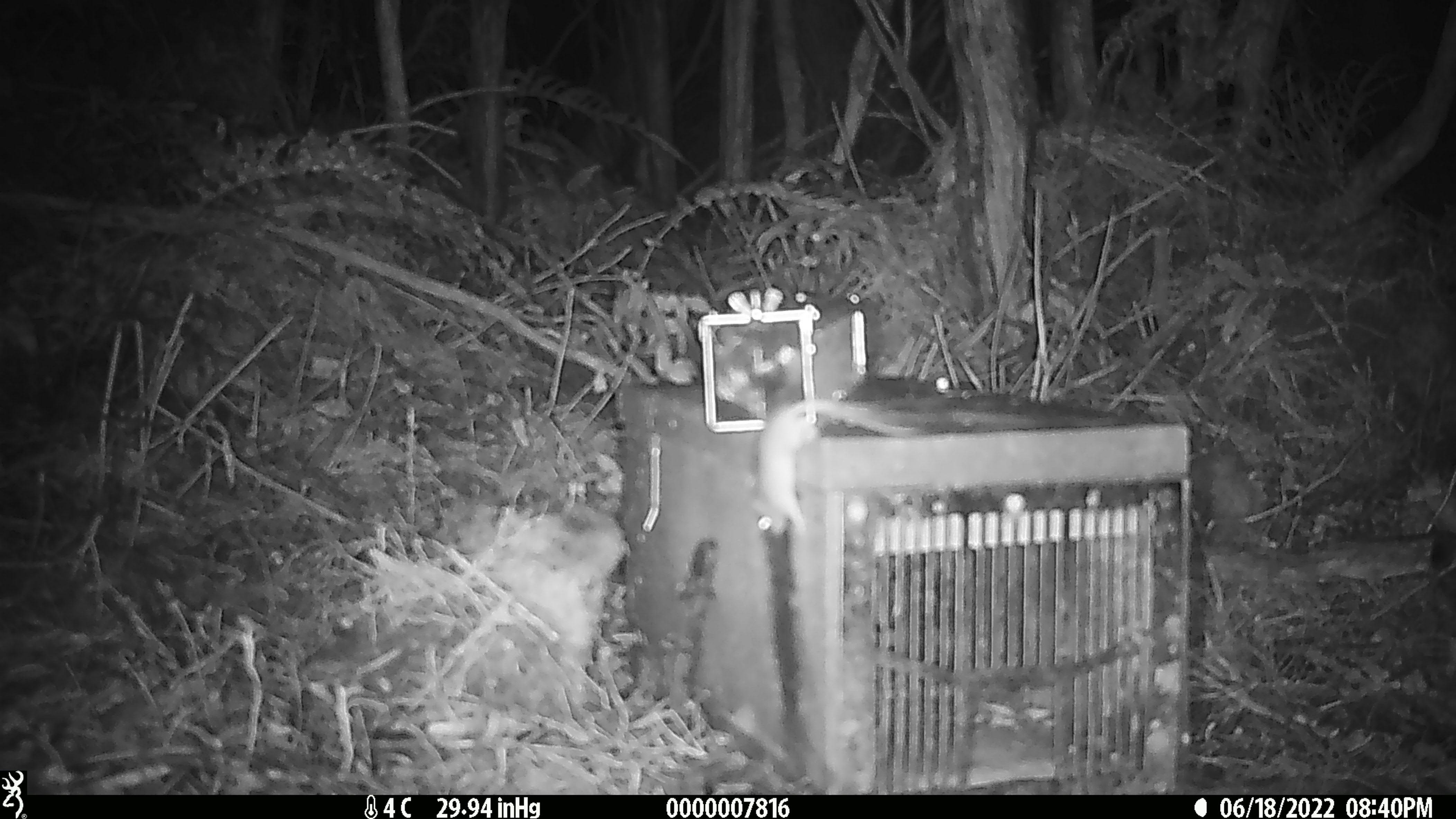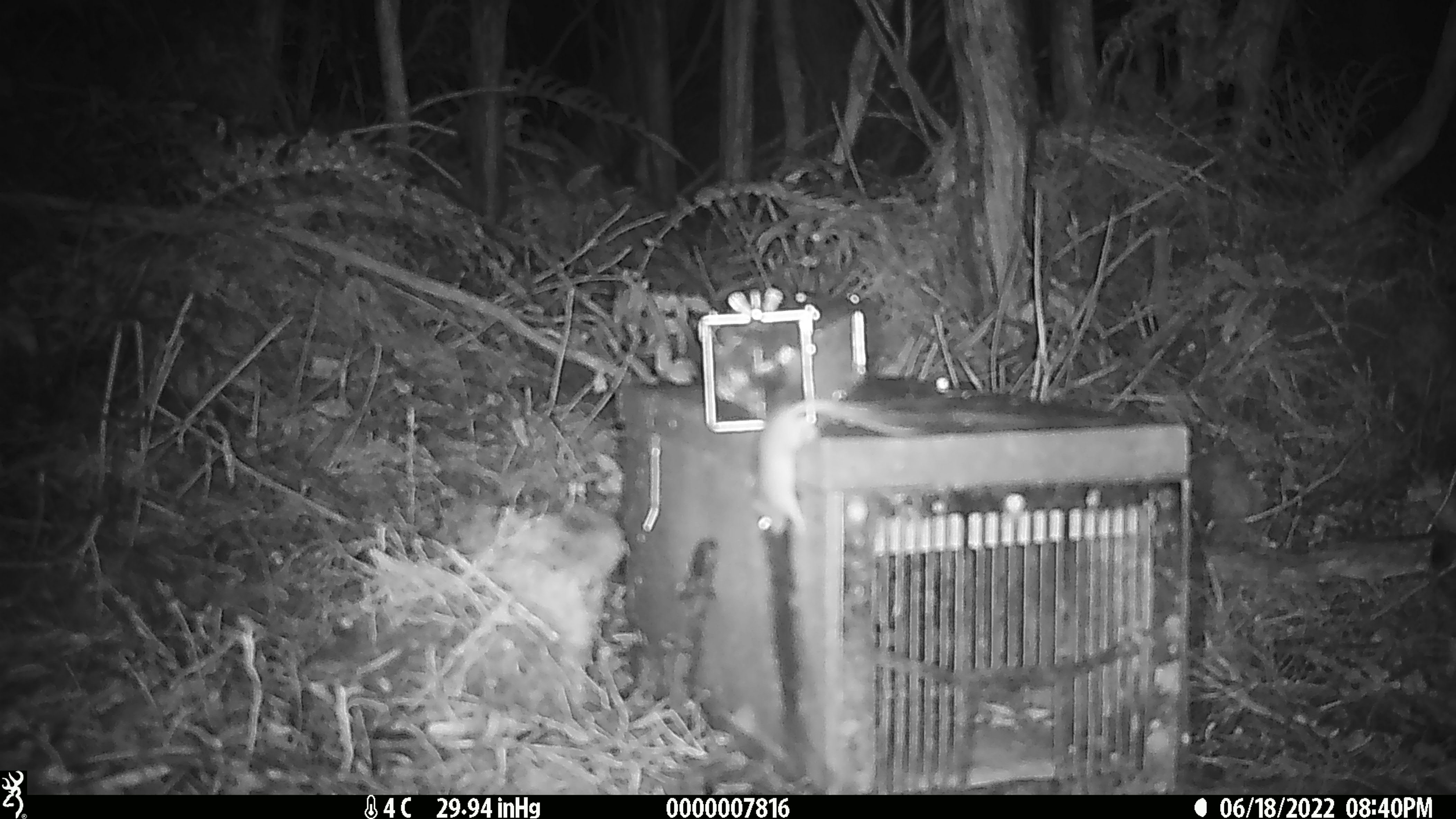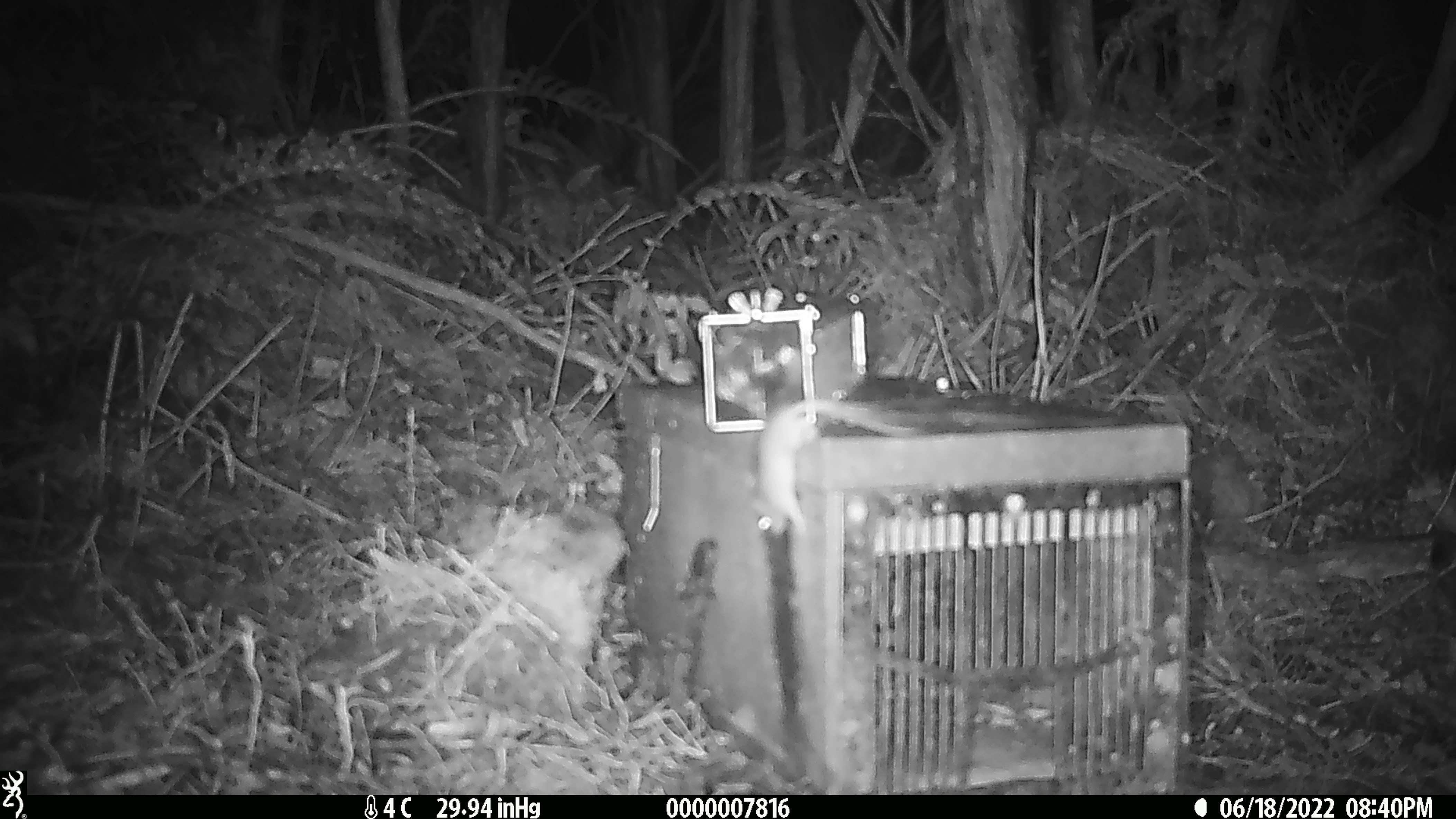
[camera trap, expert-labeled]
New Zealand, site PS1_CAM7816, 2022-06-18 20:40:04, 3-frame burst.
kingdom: Animalia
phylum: Chordata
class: Mammalia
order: Rodentia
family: Muridae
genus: Mus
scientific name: Mus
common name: mouse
Mouse (Mus).